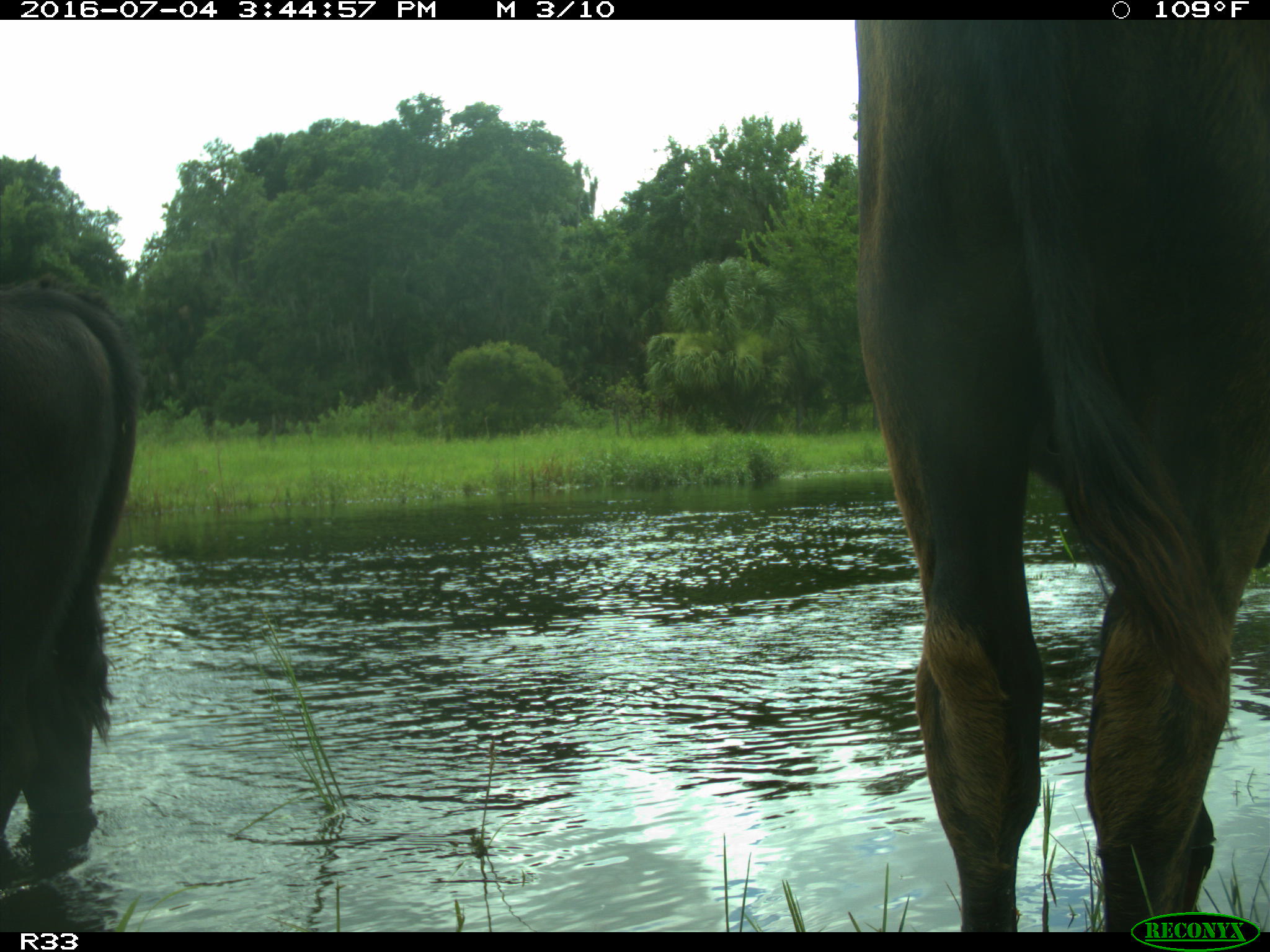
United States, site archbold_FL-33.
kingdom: Animalia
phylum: Chordata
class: Mammalia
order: Artiodactyla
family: Bovidae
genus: Bos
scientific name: Bos taurus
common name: domestic cow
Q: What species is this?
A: Bos taurus (domestic cow).